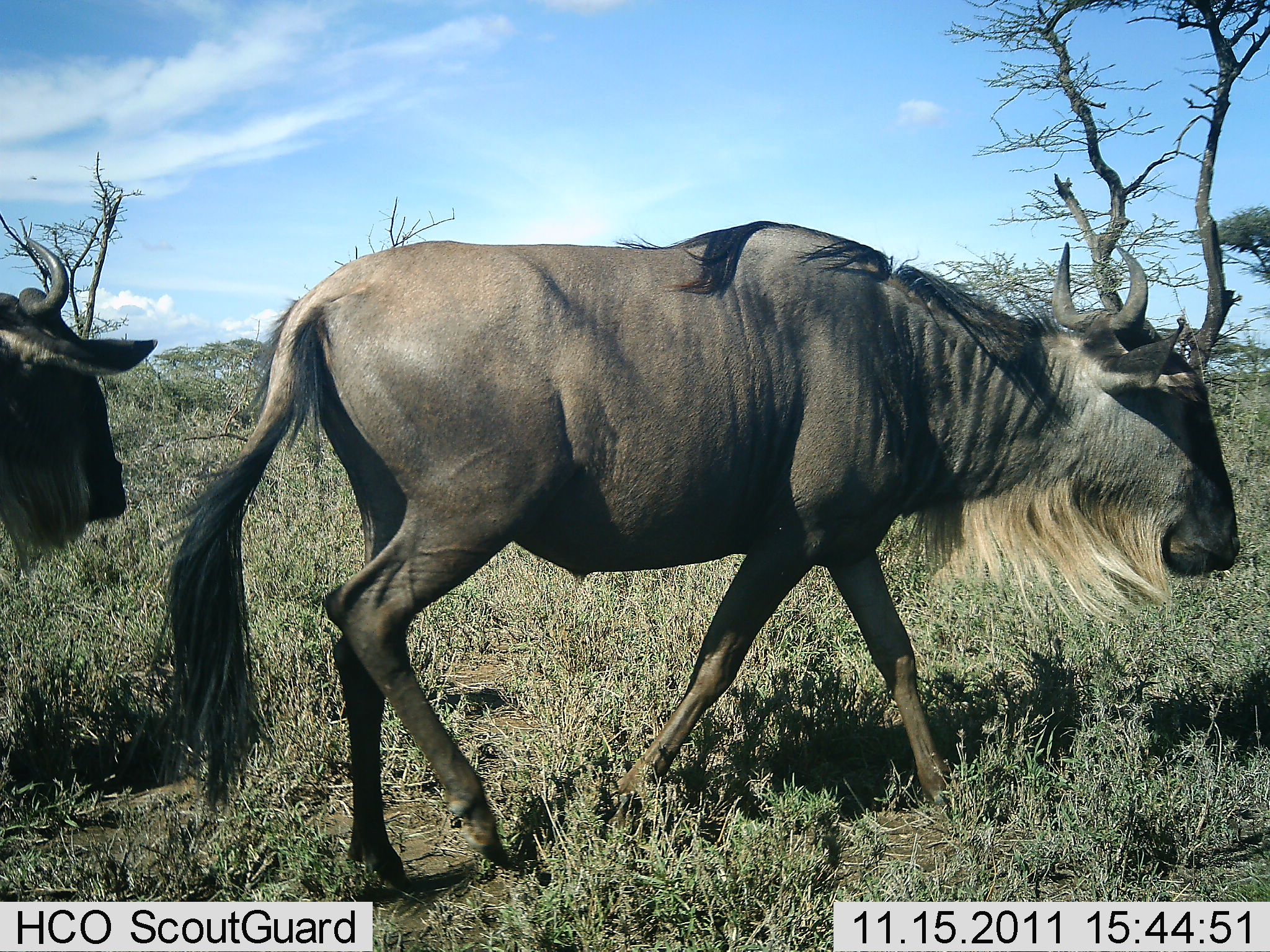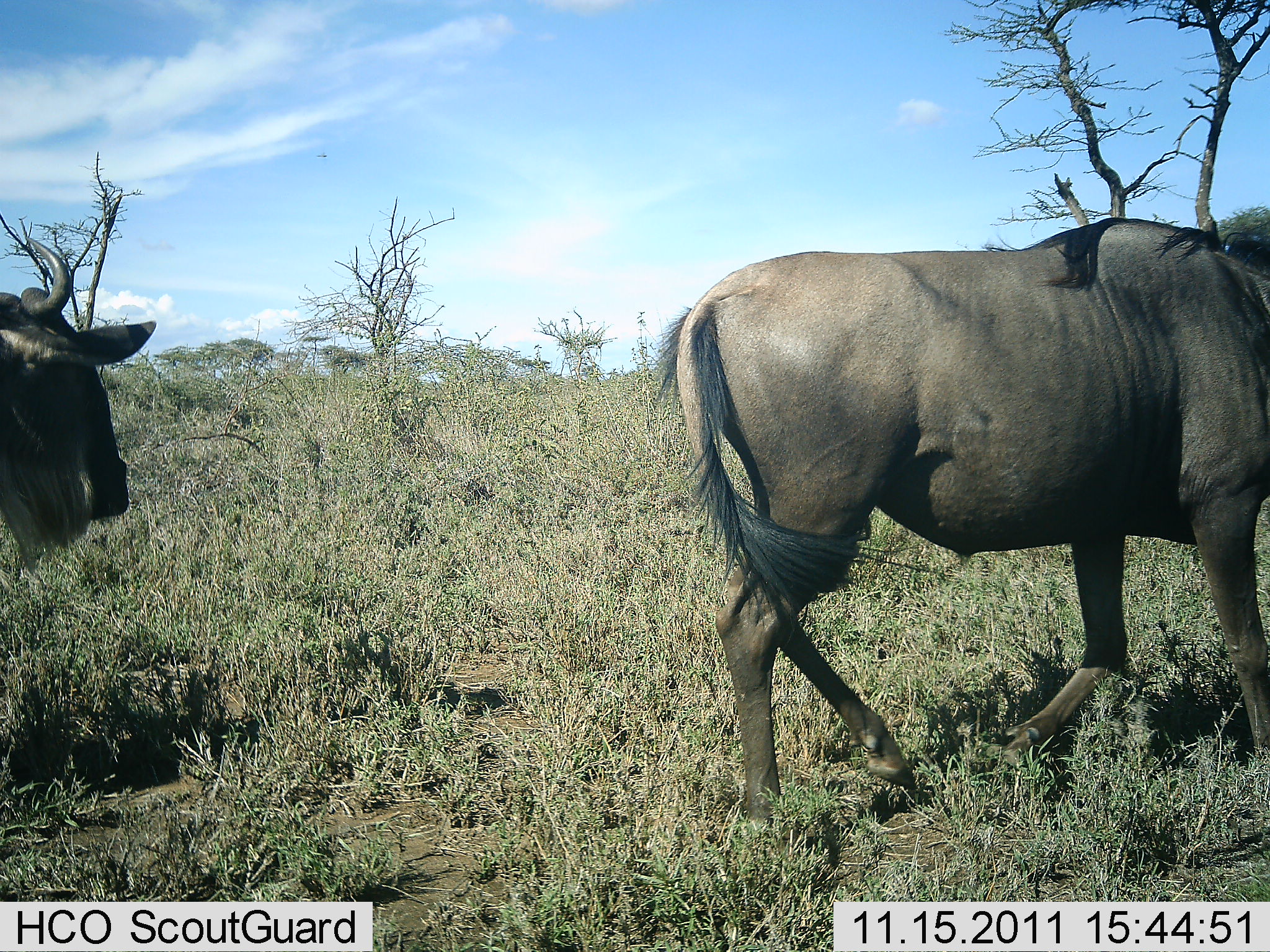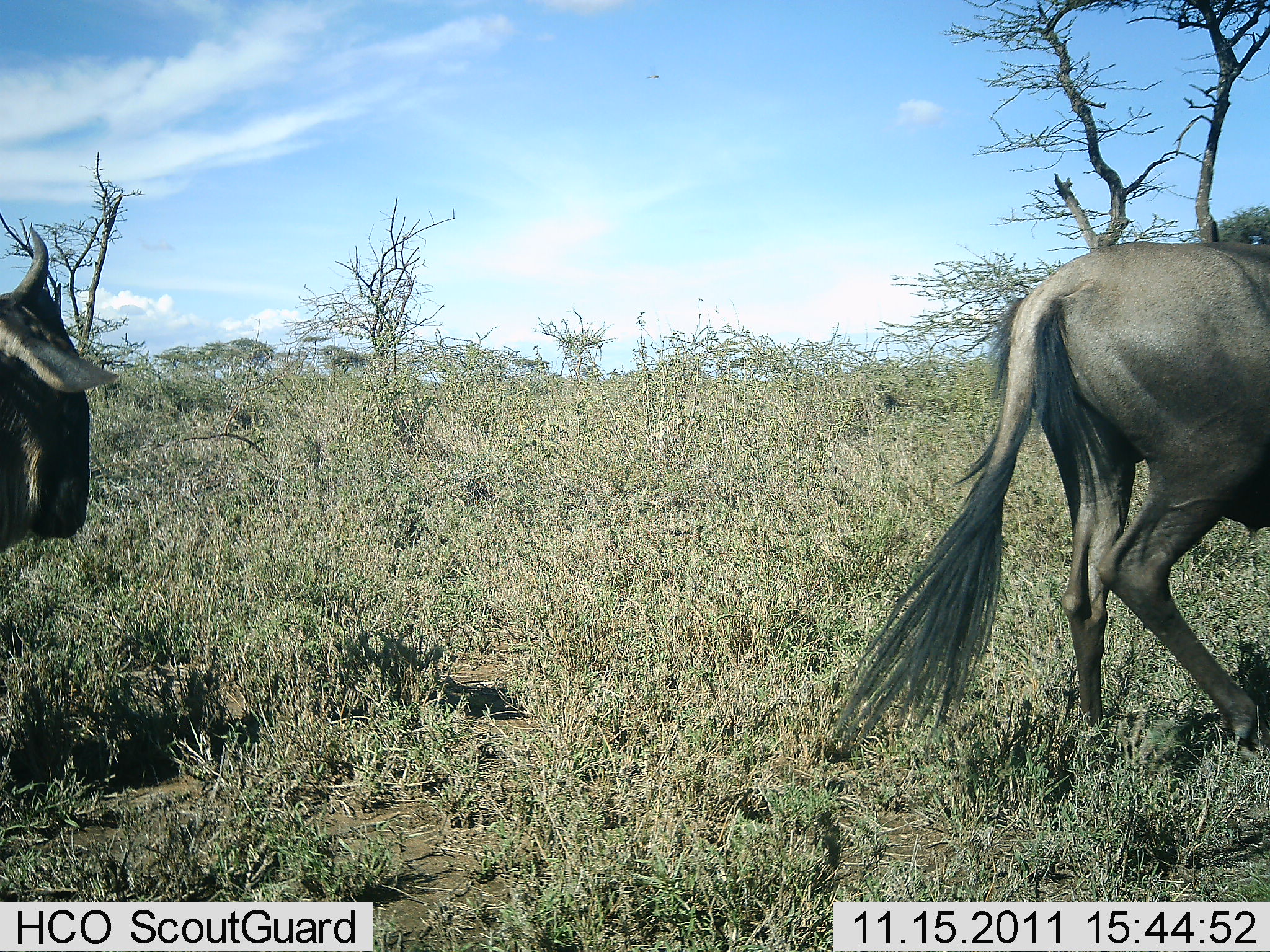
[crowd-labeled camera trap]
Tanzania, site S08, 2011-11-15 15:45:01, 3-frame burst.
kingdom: Animalia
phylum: Chordata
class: Mammalia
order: Artiodactyla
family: Bovidae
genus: Connochaetes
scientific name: Connochaetes taurinus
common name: blue wildebeest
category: wildebeest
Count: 2.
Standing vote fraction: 36%.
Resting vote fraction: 0%.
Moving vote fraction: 100%.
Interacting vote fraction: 0%.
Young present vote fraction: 0%.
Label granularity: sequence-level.